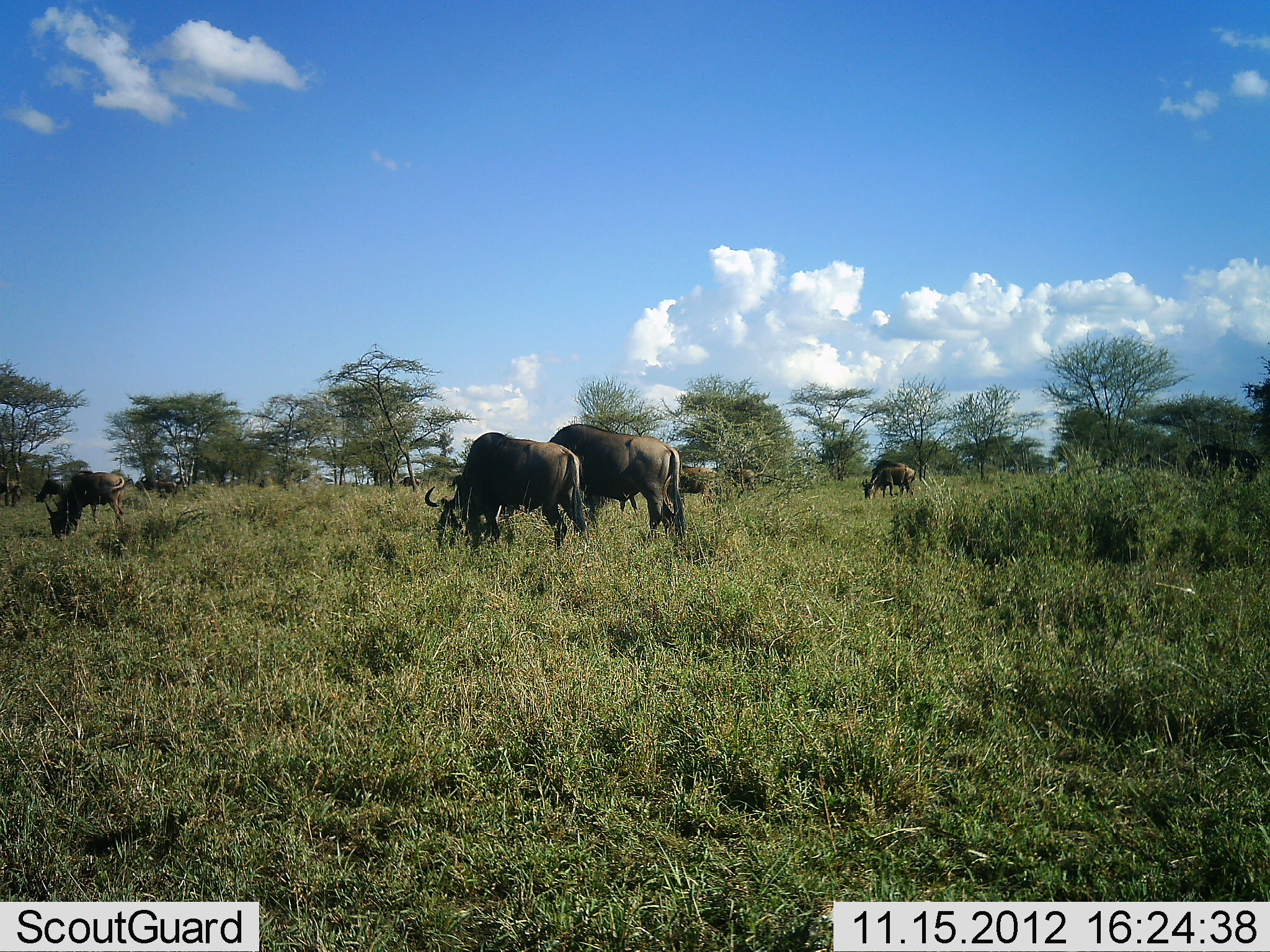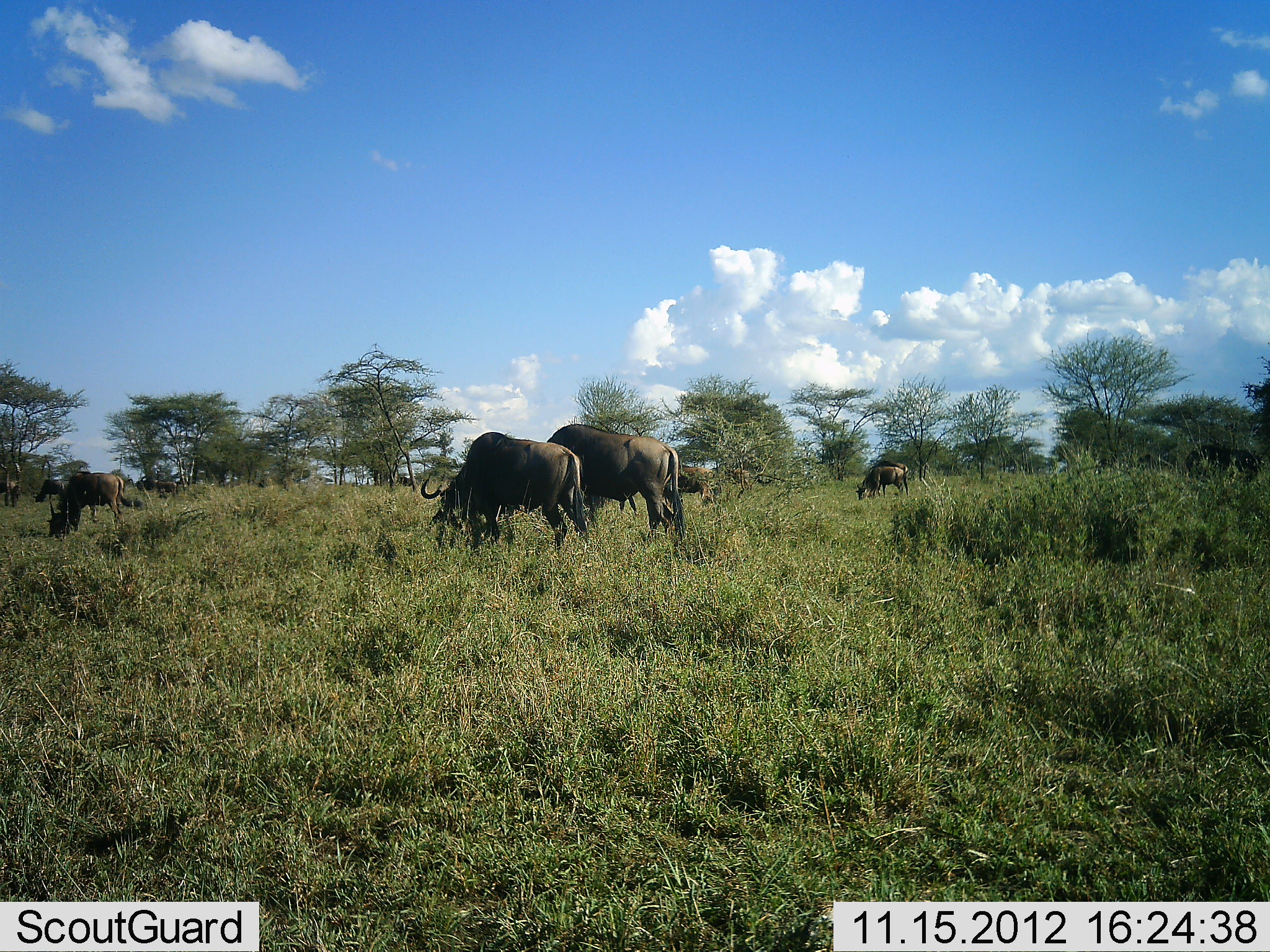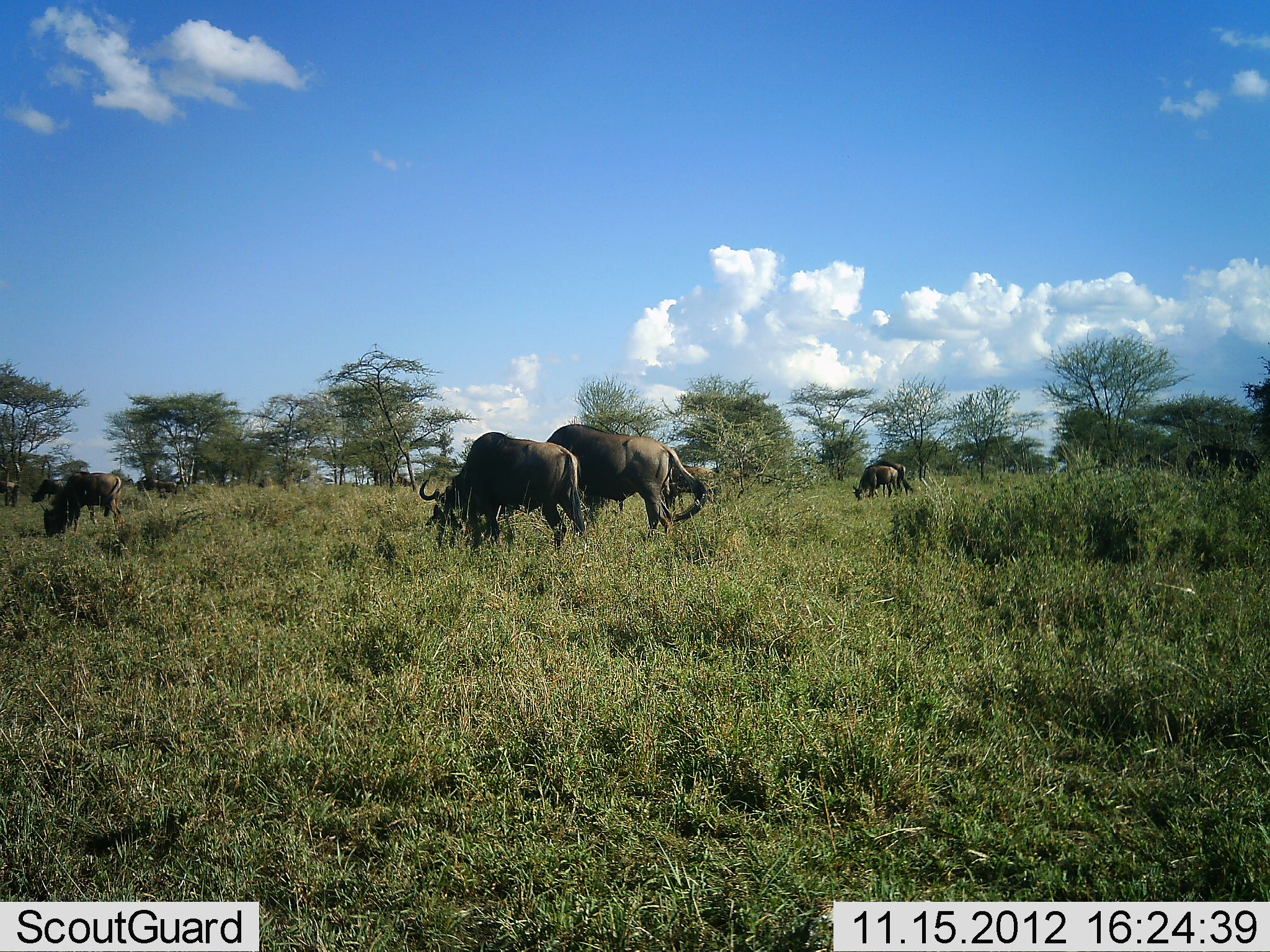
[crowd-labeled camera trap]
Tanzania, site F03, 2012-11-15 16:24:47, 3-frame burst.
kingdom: Animalia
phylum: Chordata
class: Mammalia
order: Artiodactyla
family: Bovidae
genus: Connochaetes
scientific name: Connochaetes taurinus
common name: blue wildebeest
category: wildebeest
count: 9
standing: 40%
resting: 0%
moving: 20%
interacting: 0%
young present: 10%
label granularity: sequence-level